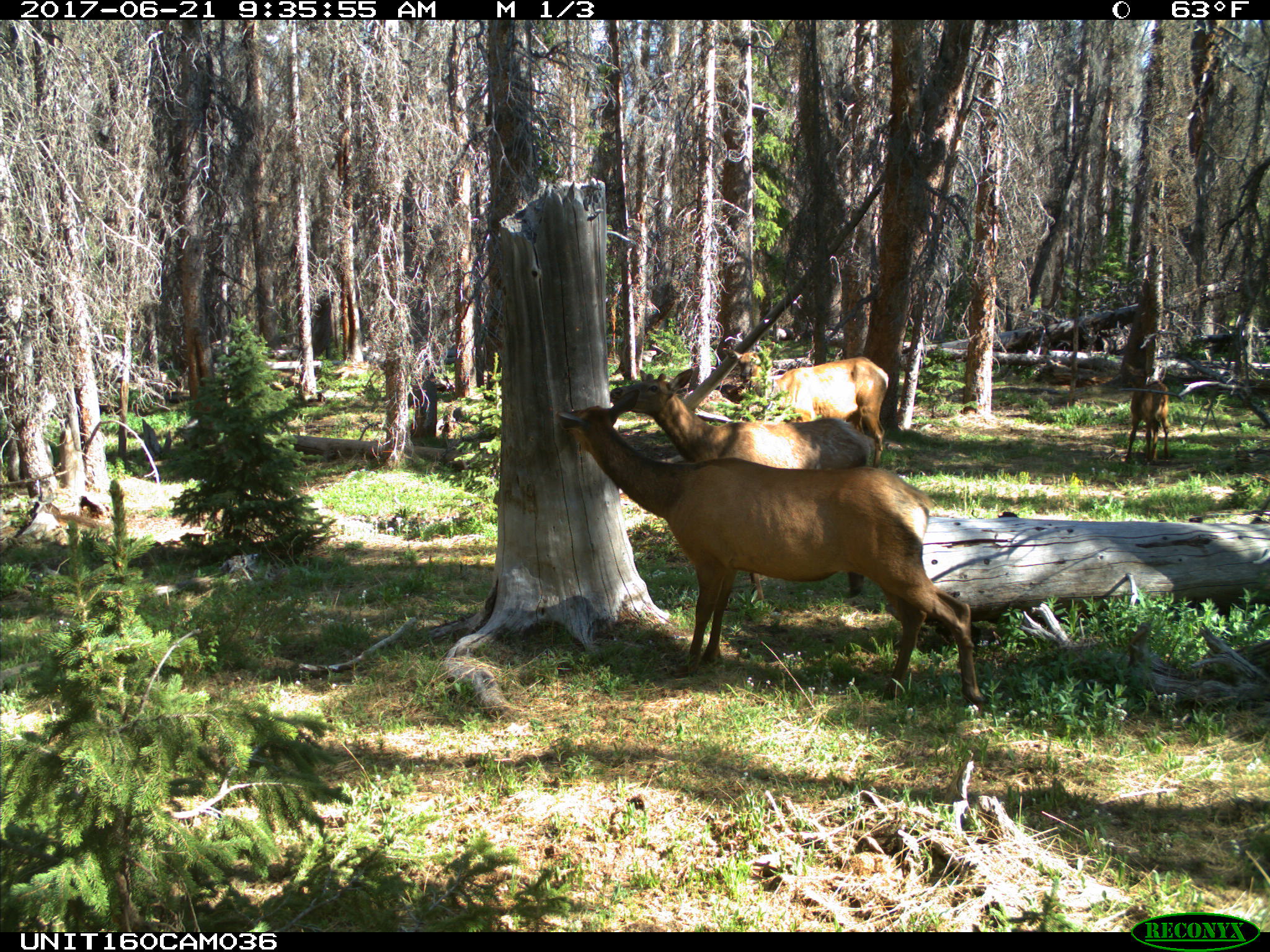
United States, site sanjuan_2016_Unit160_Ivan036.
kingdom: Animalia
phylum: Chordata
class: Mammalia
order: Artiodactyla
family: Cervidae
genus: Cervus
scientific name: Cervus elaphus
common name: red deer